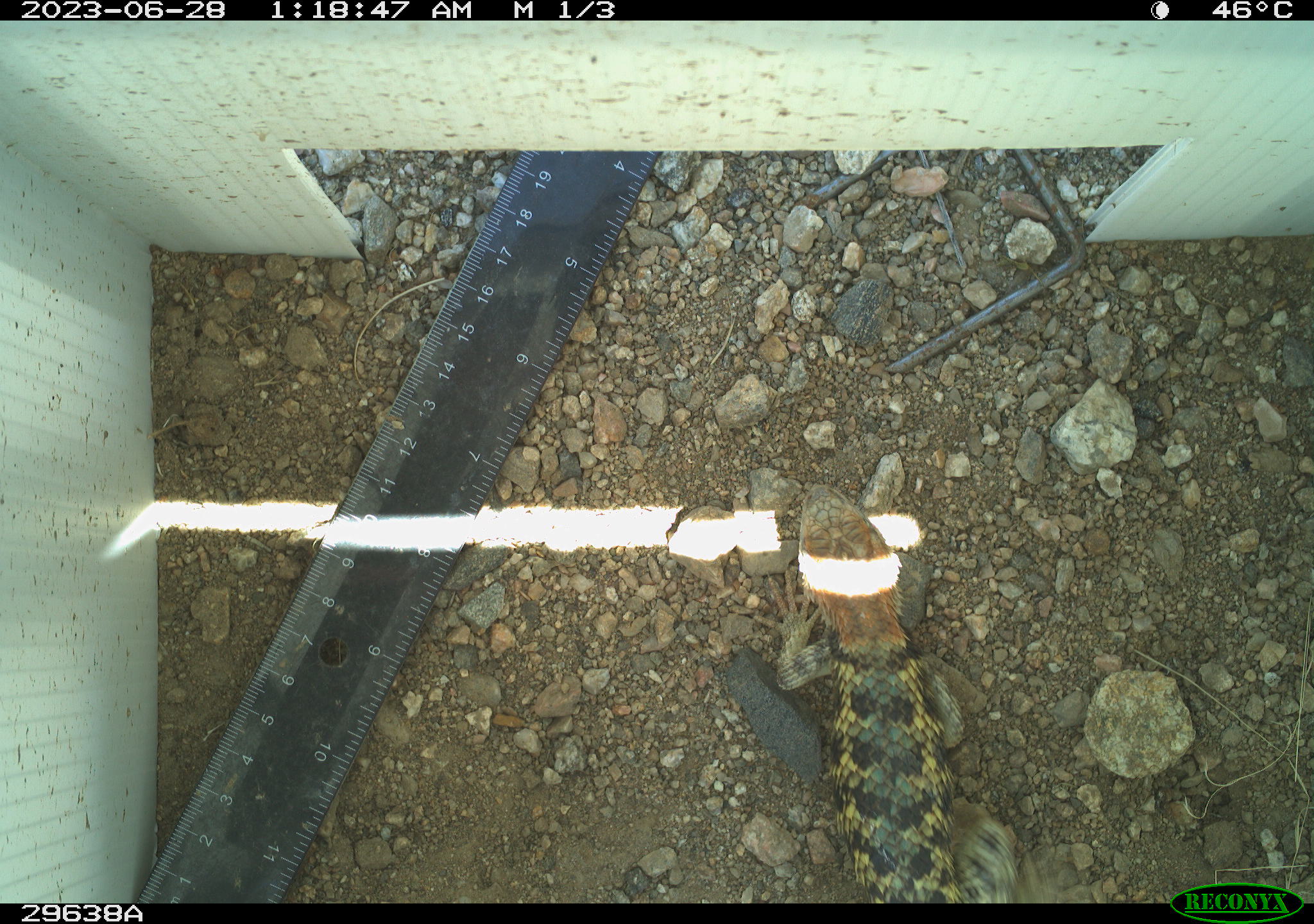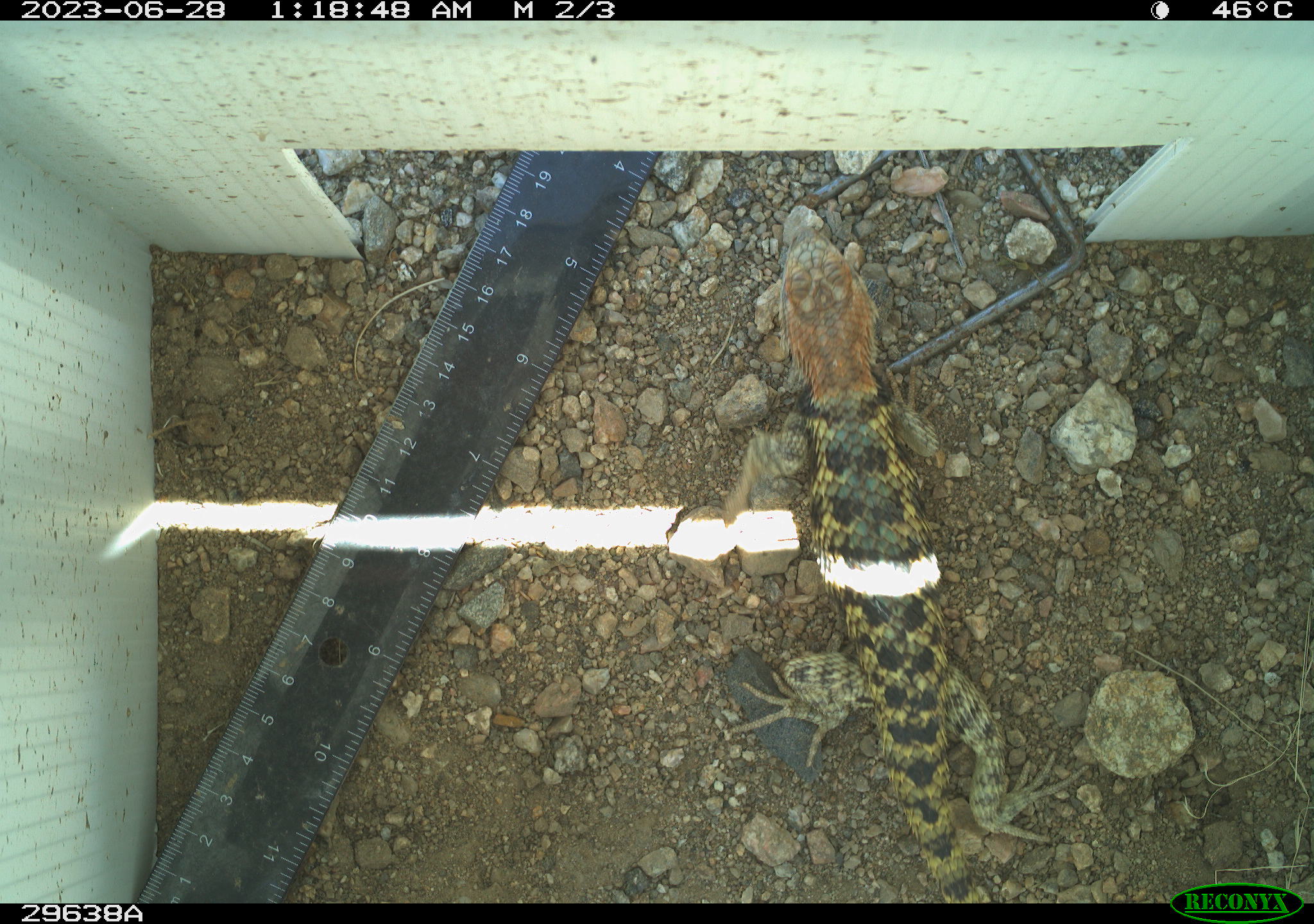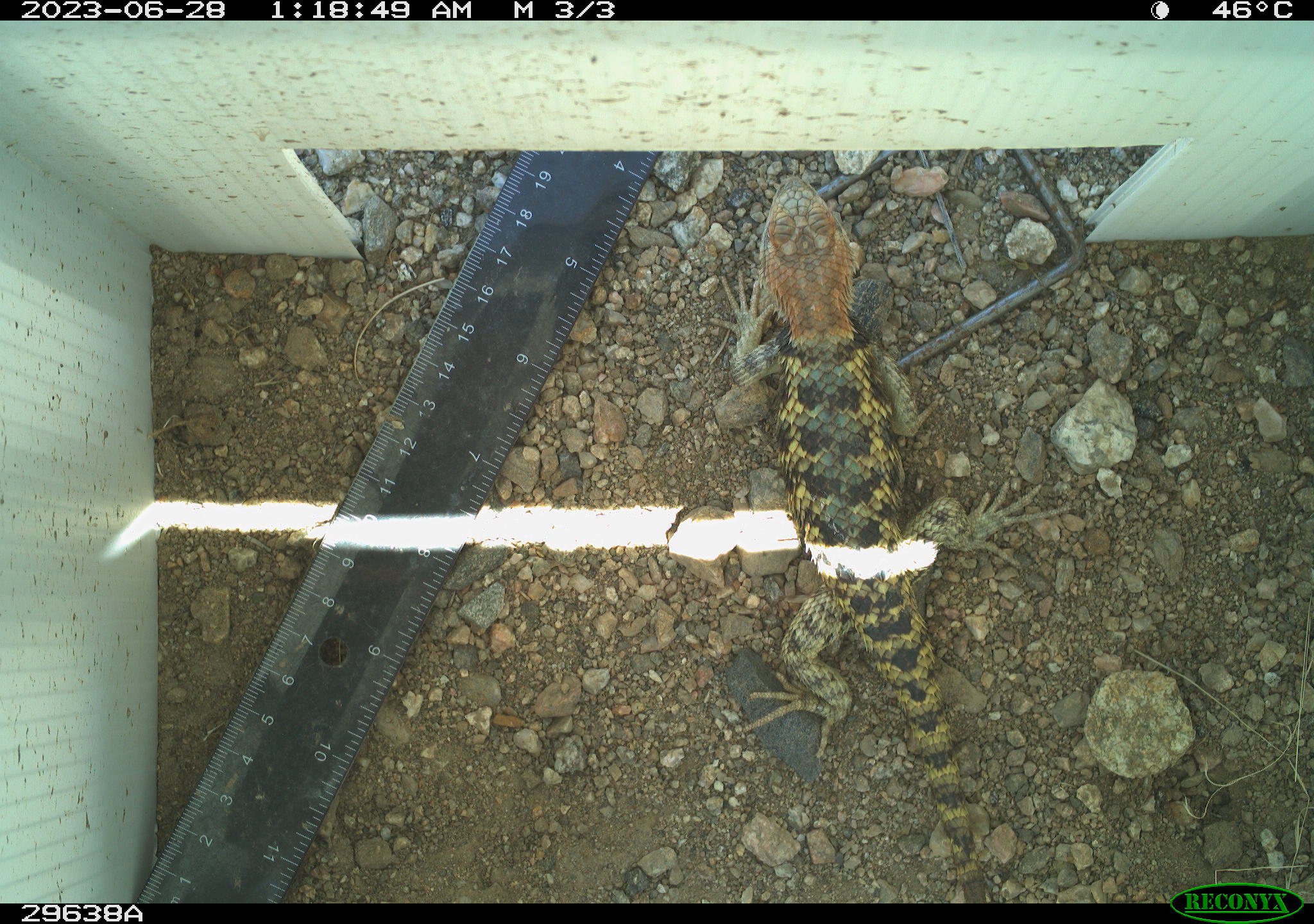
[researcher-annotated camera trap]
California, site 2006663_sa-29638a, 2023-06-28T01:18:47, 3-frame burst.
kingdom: Animalia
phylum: Chordata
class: Reptilia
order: Squamata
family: Phrynosomatidae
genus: Sceloporus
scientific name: Sceloporus uniformis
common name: yellow-backed spiny lizard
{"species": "yellow-backed spiny lizard (Sceloporus uniformis)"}